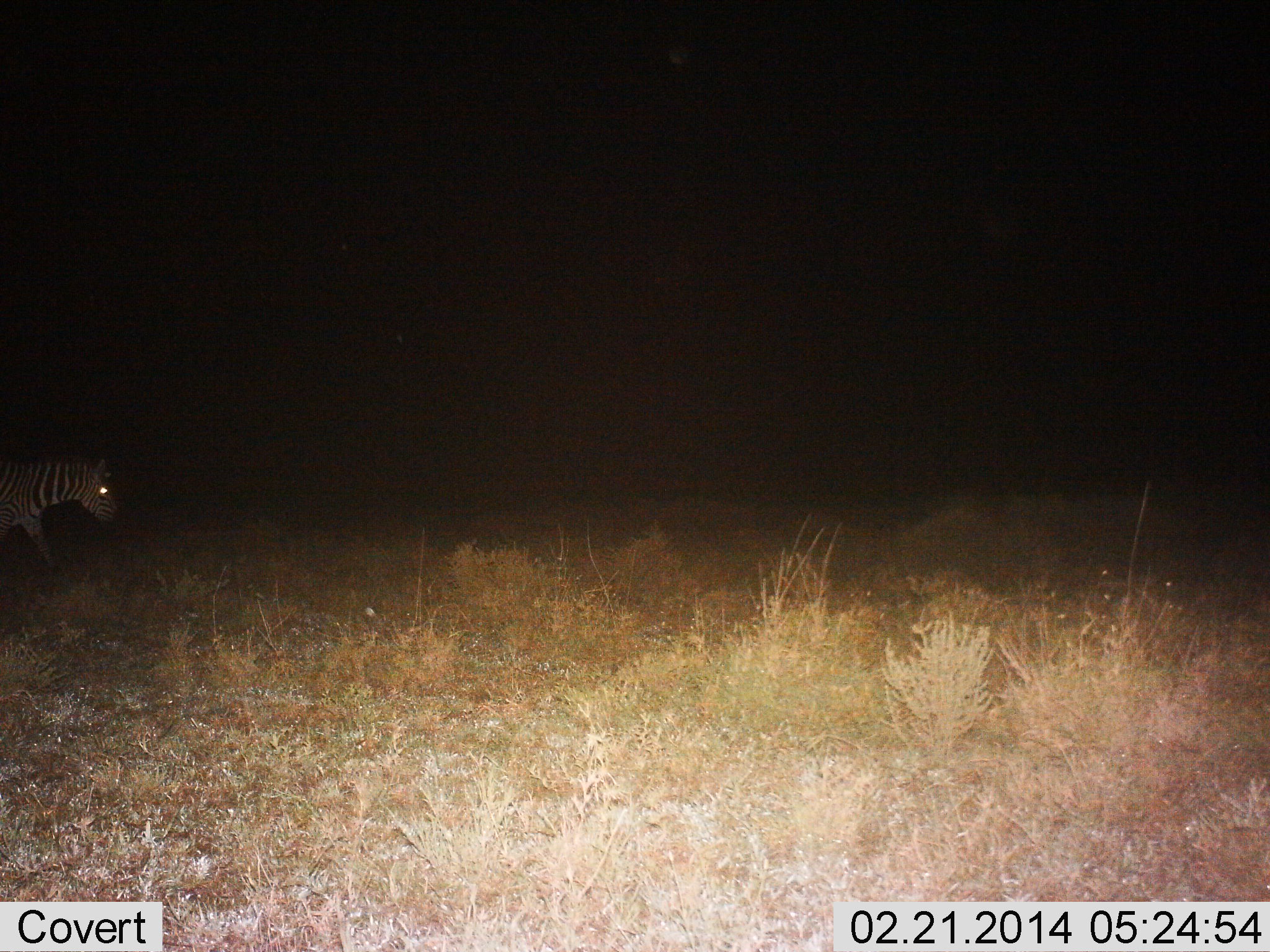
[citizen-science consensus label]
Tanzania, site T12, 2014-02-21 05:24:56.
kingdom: Animalia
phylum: Chordata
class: Mammalia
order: Perissodactyla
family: Equidae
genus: Equus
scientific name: Equus quagga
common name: plains zebra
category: zebra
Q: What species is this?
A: Zebra (plains zebra) (Equus quagga).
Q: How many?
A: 1.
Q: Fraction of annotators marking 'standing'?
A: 10%.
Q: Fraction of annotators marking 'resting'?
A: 0%.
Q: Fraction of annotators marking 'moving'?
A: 90%.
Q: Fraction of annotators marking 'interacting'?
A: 0%.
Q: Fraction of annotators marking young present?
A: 0%.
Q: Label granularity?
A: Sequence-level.